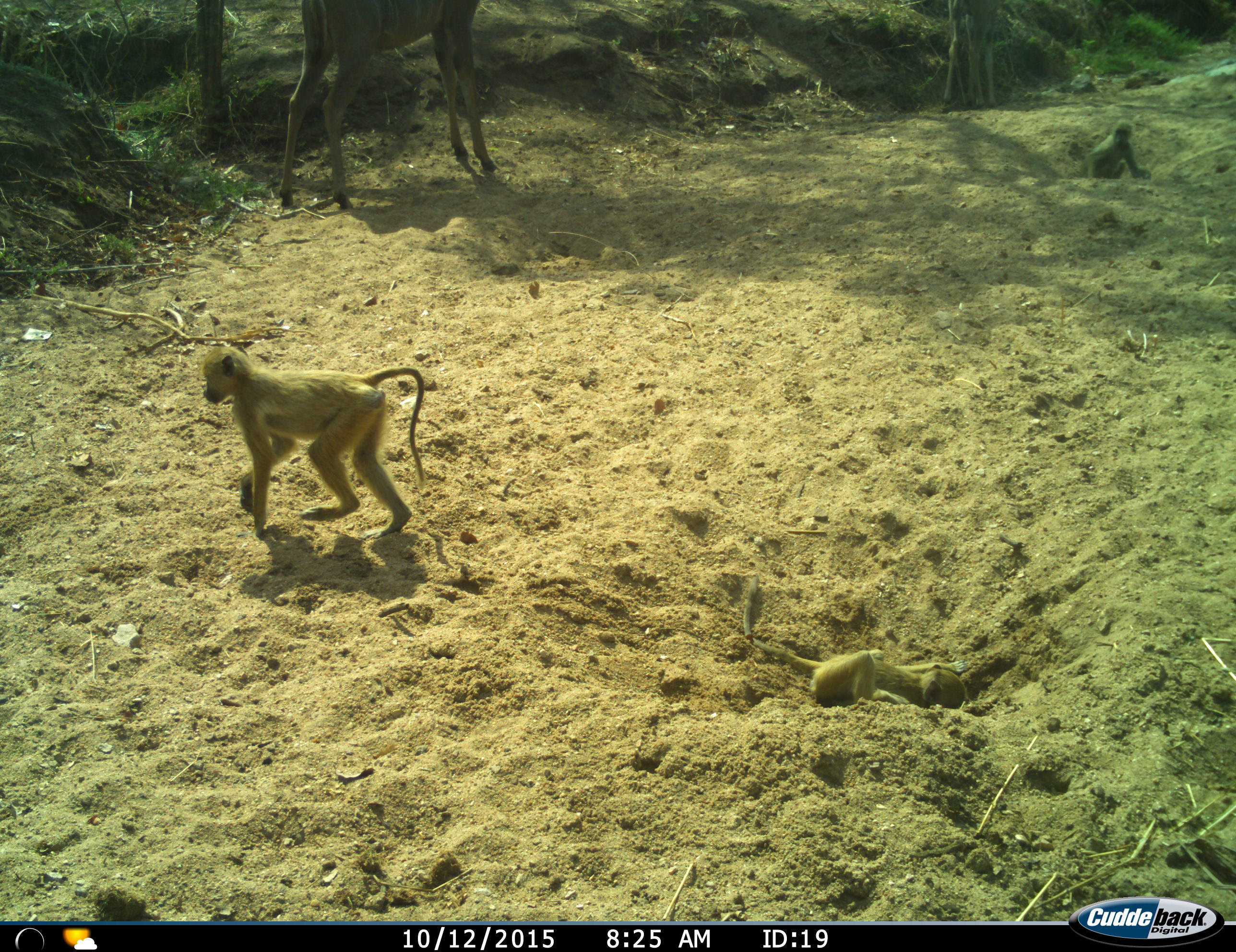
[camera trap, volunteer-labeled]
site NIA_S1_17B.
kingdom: Animalia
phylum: Chordata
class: Mammalia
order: Primates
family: Cercopithecidae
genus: Papio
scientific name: Papio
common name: baboon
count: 2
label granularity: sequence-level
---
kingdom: Animalia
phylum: Chordata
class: Mammalia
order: Artiodactyla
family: Bovidae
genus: Tragelaphus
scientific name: Tragelaphus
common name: kudu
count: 1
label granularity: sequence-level